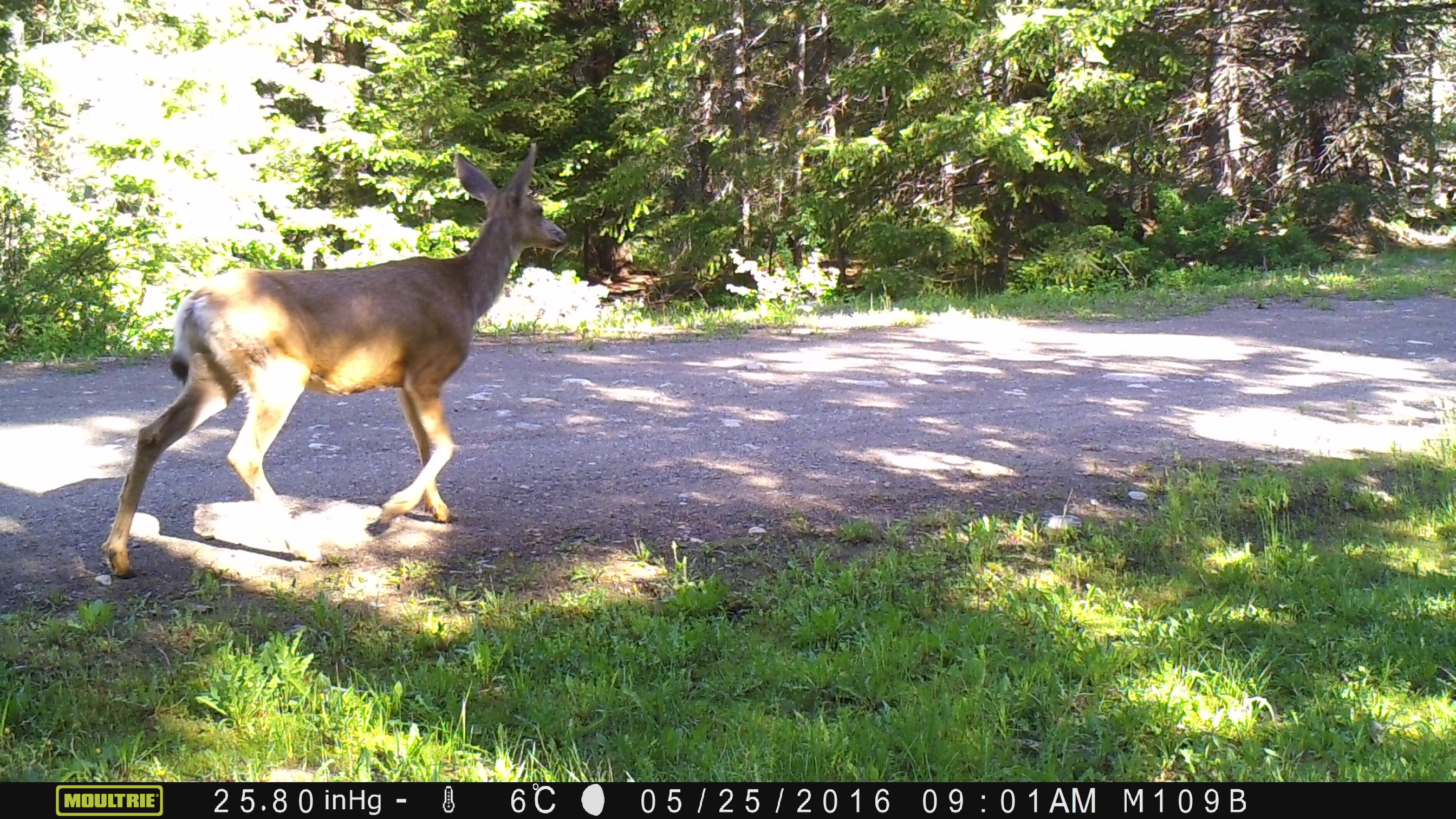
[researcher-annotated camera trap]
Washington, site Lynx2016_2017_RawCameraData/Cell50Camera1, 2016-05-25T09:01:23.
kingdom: Animalia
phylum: Chordata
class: Mammalia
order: Artiodactyla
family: Cervidae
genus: Odocoileus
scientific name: Odocoileus hemionus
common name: mule deer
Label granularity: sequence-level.